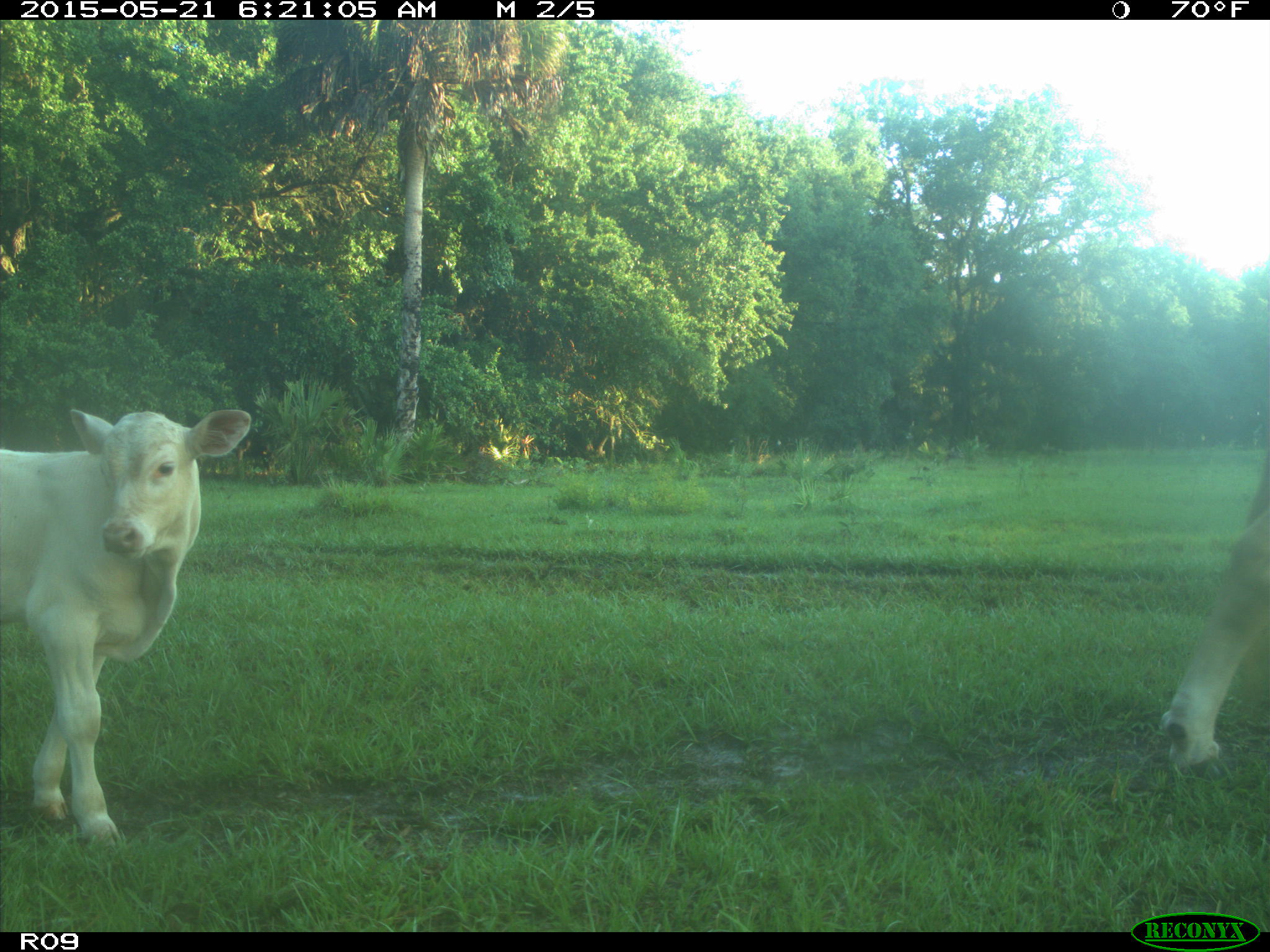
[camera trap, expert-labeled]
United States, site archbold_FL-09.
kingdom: Animalia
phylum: Chordata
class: Mammalia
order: Artiodactyla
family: Bovidae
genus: Bos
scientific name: Bos taurus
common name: domestic cow